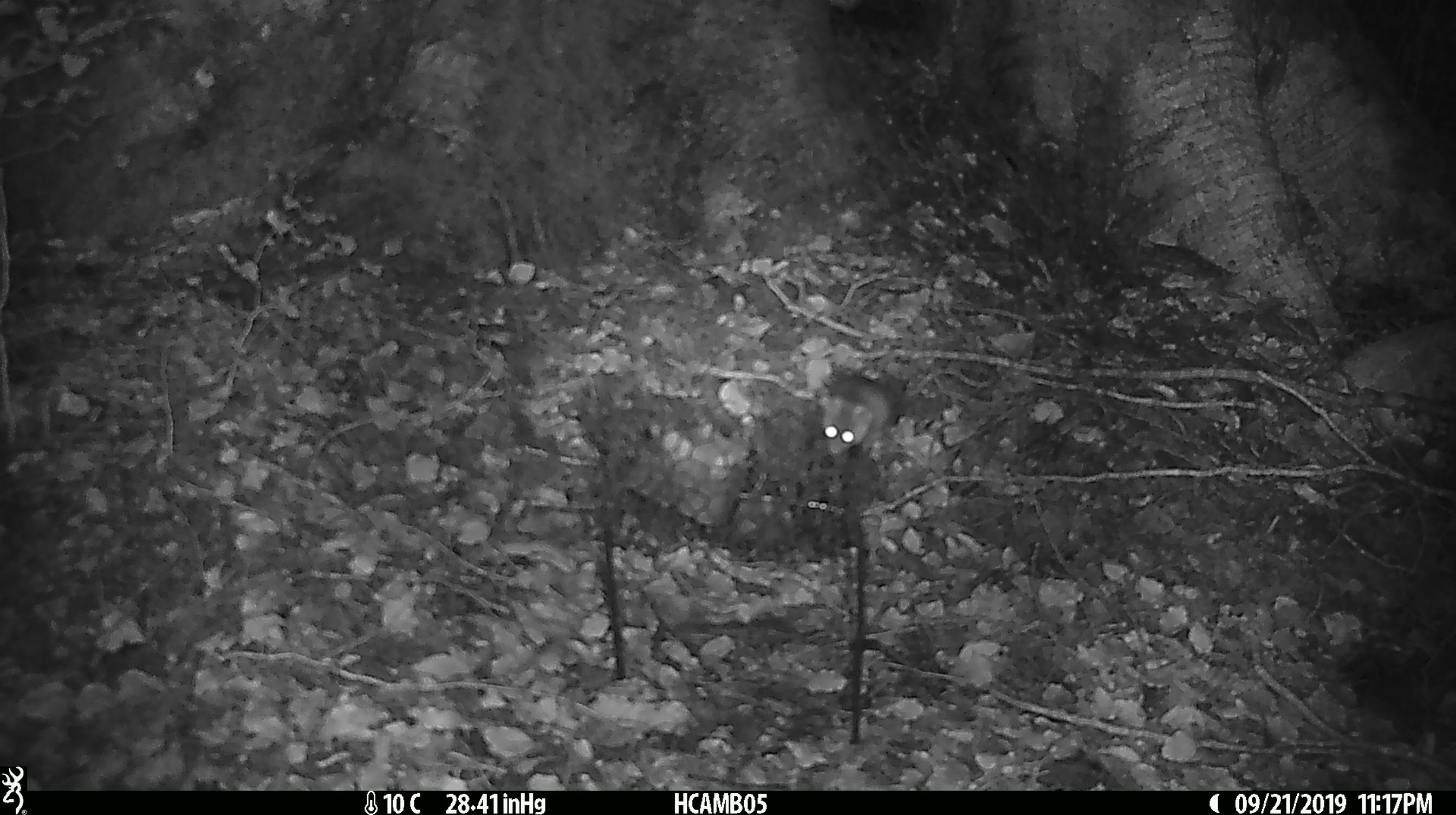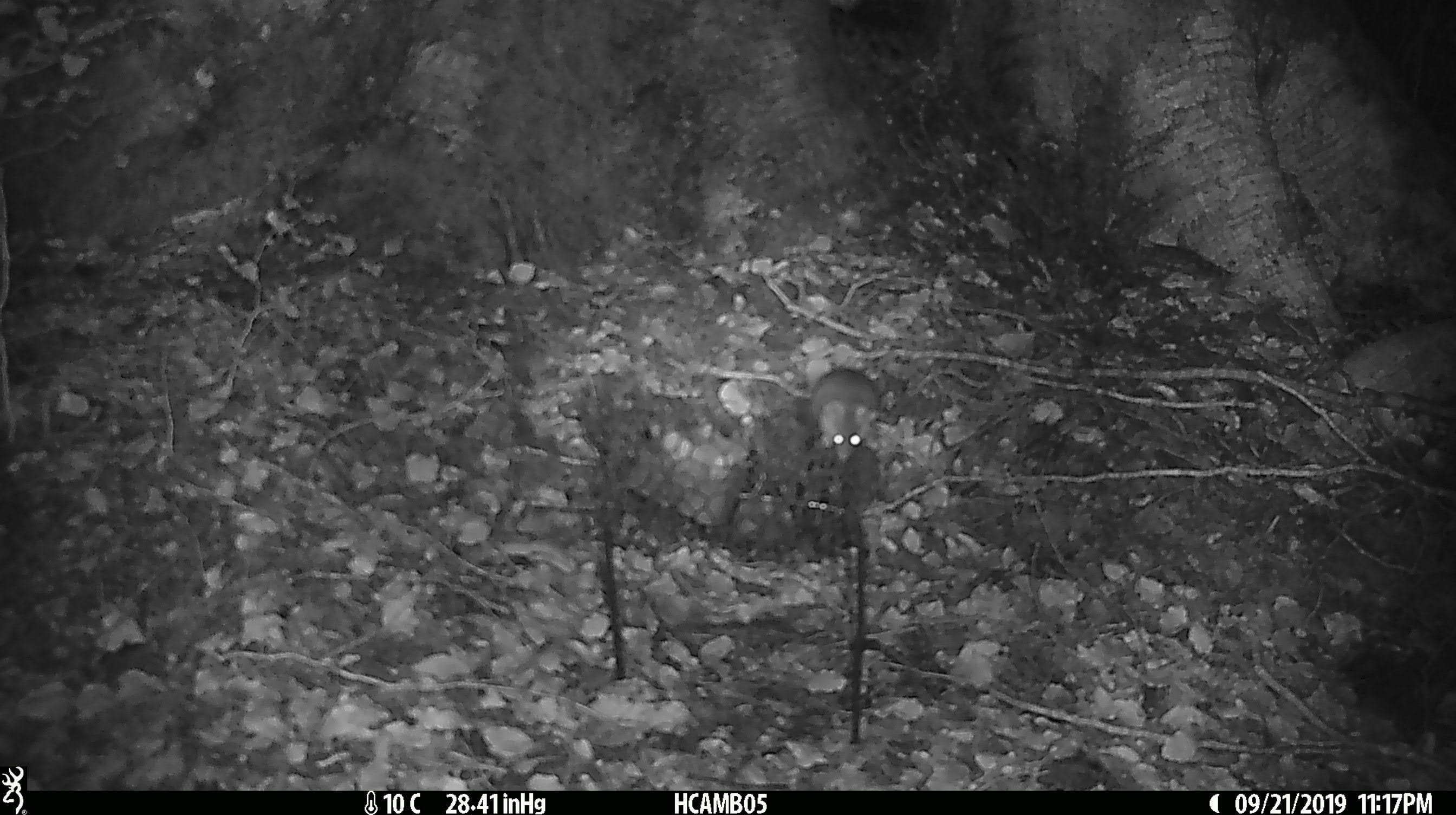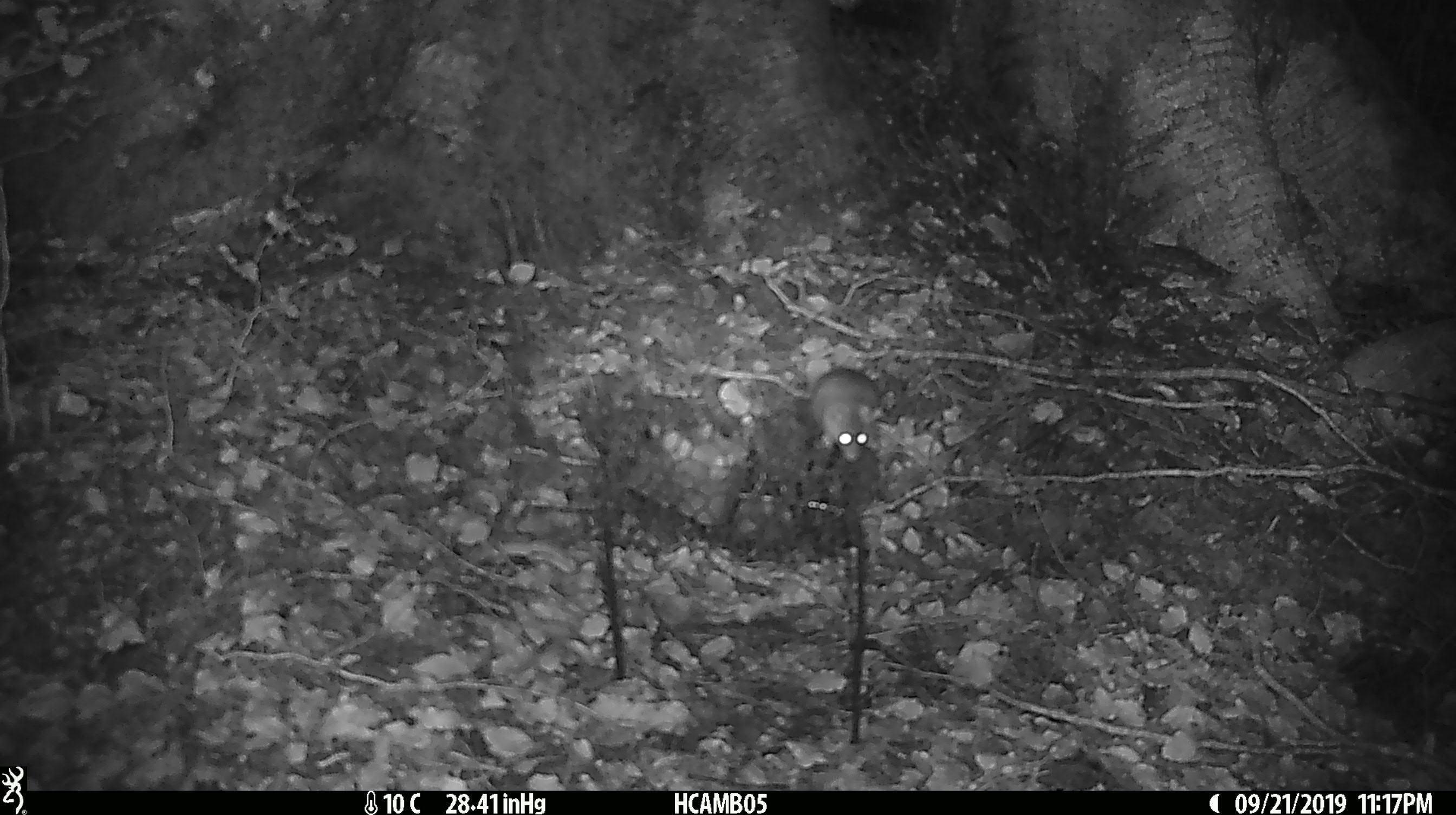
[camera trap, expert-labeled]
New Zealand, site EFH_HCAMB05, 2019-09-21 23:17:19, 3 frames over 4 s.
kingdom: Animalia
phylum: Chordata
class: Mammalia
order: Rodentia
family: Muridae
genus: Mus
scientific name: Mus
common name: mouse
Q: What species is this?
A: Mouse (Mus).